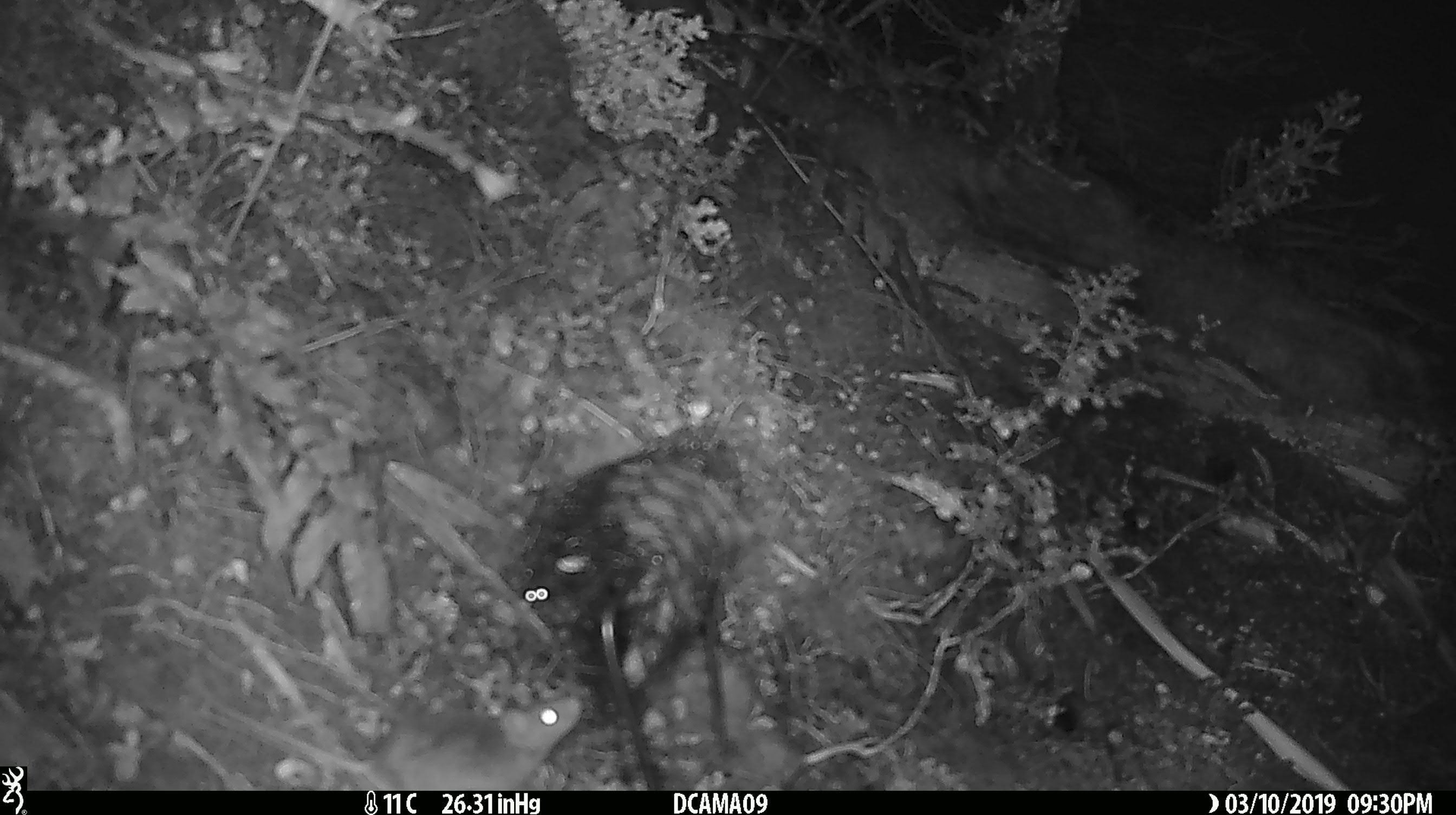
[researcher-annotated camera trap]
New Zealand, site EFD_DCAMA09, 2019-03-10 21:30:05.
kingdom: Animalia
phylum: Chordata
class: Mammalia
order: Rodentia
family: Muridae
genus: Rattus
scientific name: Rattus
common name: rat